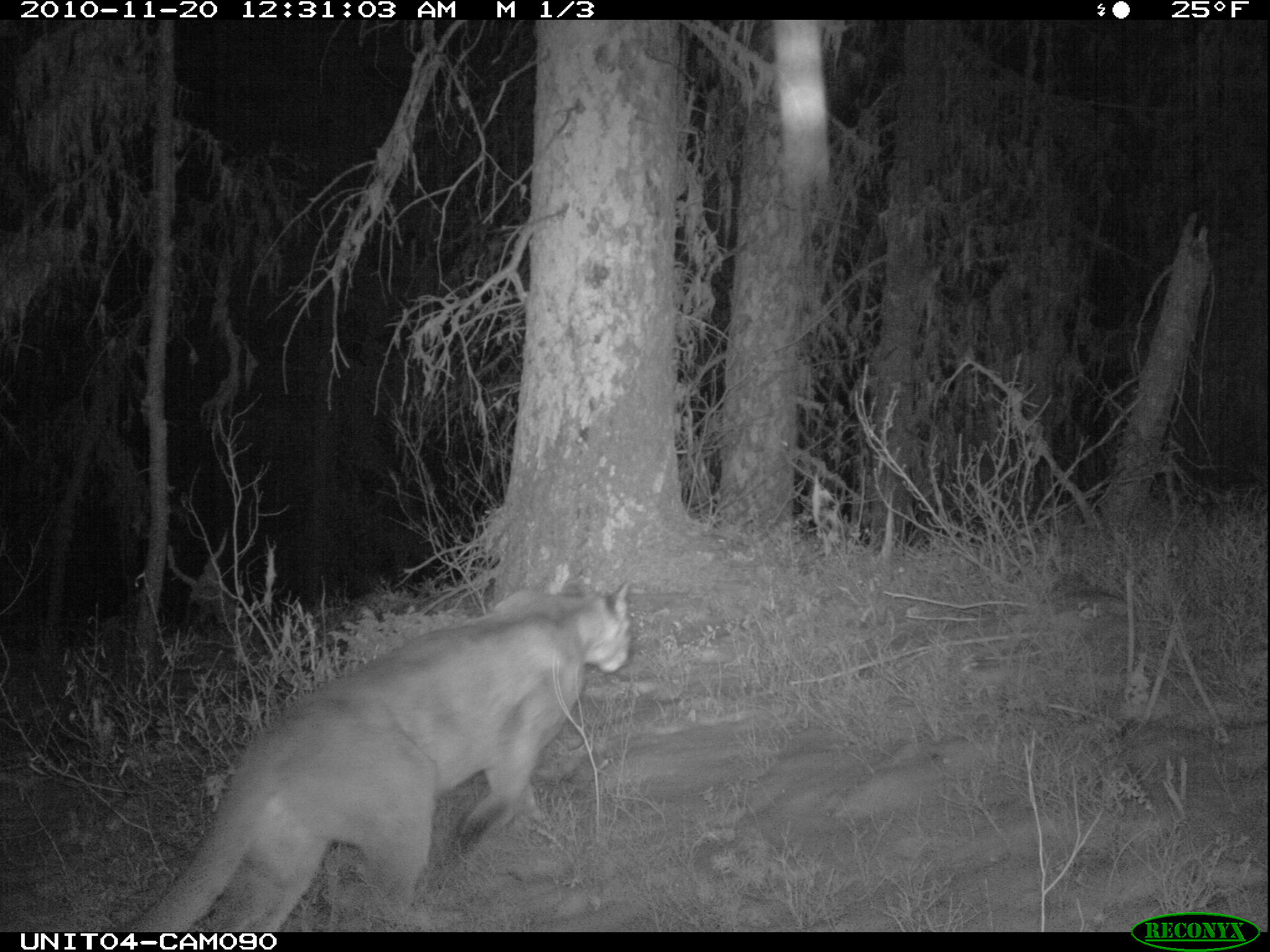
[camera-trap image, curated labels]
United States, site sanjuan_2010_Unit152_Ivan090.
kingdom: Animalia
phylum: Chordata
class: Mammalia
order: Carnivora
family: Felidae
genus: Puma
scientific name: Puma concolor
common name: mountain lion